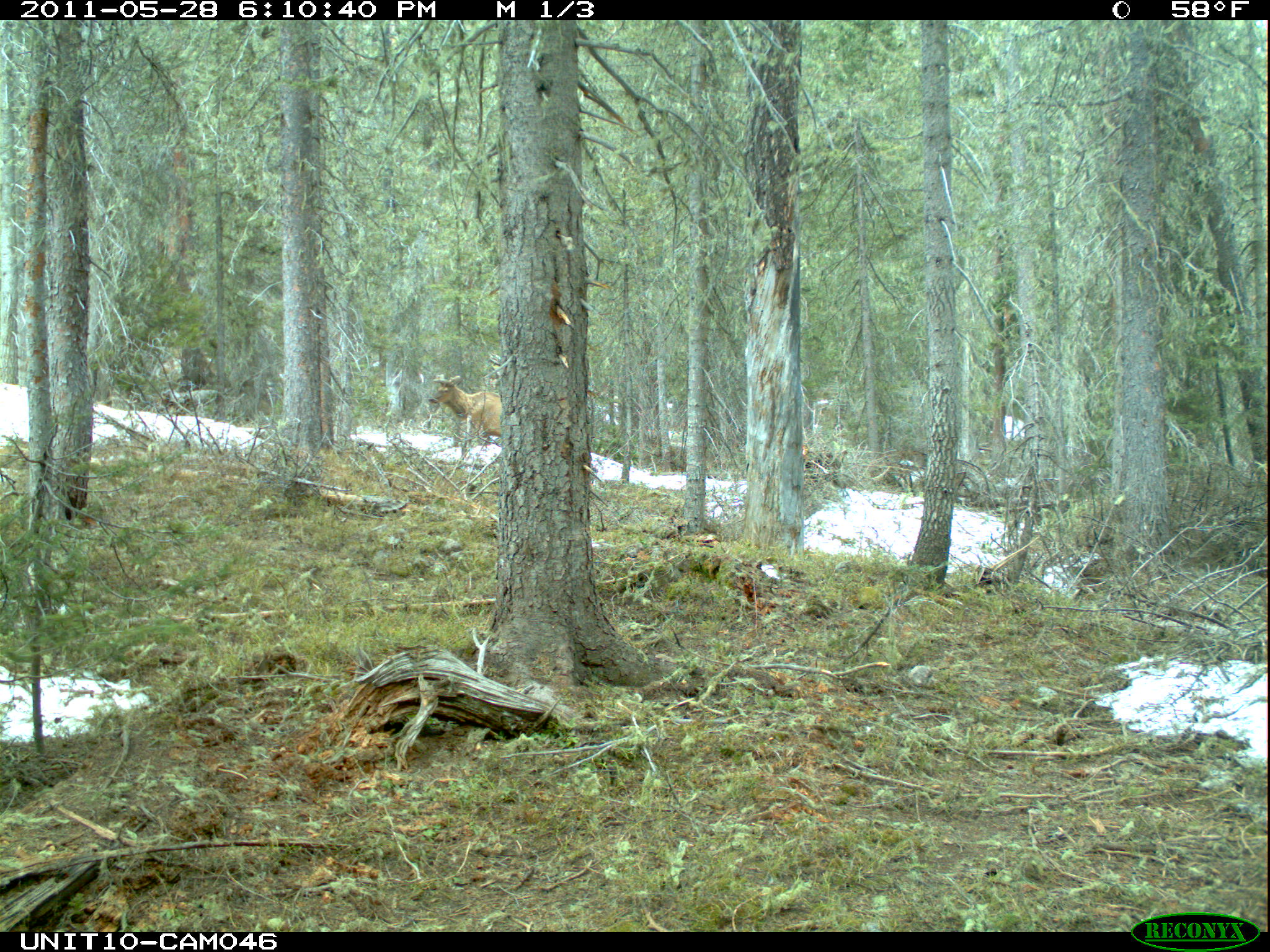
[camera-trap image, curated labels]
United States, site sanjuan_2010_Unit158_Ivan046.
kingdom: Animalia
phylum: Chordata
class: Mammalia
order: Artiodactyla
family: Cervidae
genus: Cervus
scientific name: Cervus elaphus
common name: red deer